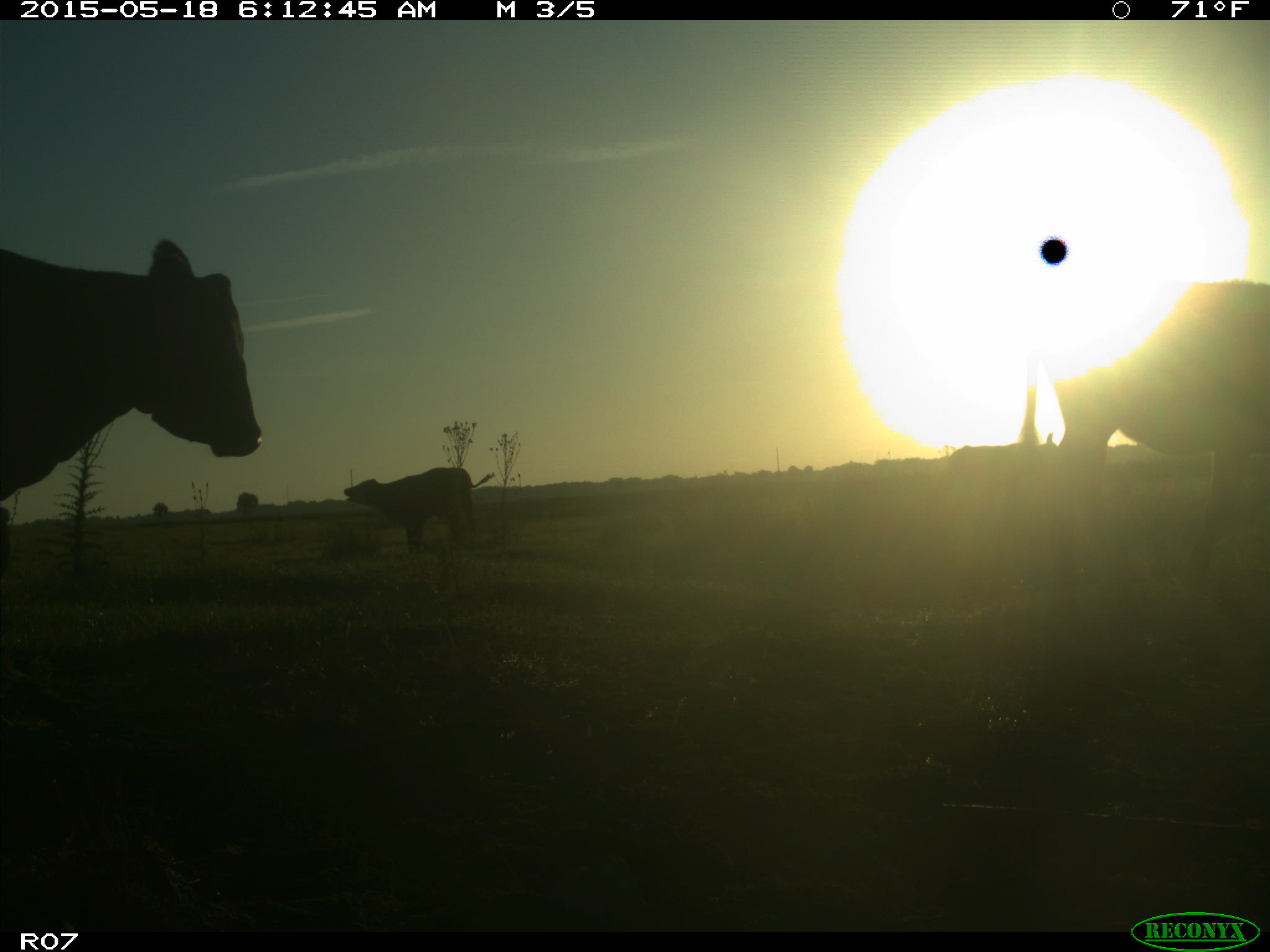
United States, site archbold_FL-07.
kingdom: Animalia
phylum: Chordata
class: Mammalia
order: Artiodactyla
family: Bovidae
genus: Bos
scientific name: Bos taurus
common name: domestic cow